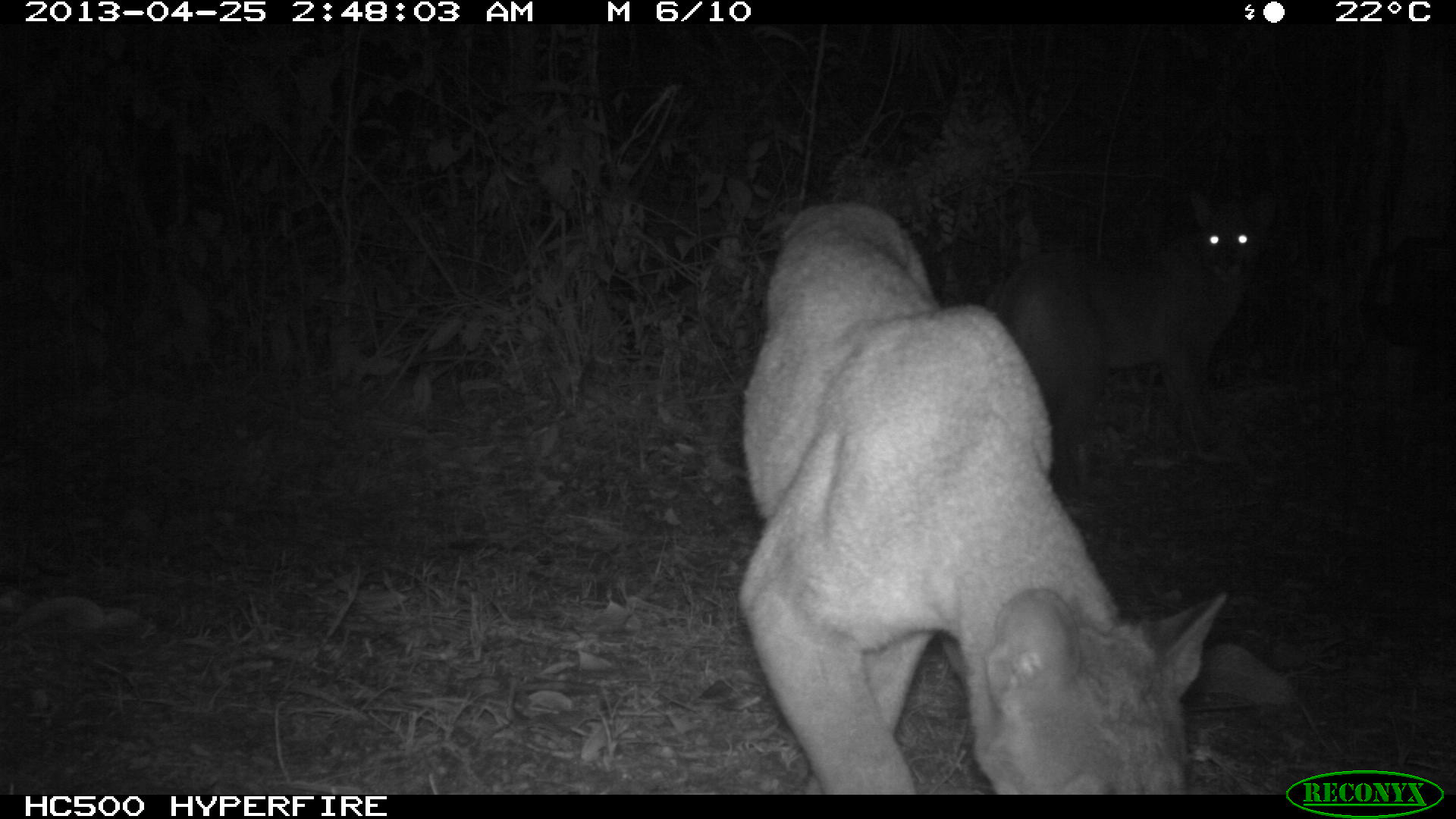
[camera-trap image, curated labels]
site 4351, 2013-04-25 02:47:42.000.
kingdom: Animalia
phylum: Chordata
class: Mammalia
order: Carnivora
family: Felidae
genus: Puma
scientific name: Puma concolor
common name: mountain lion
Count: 2.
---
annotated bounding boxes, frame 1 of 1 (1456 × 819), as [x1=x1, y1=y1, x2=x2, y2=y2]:
puma concolor: [x1=742, y1=198, x2=1228, y2=791]; [x1=989, y1=186, x2=1275, y2=499]